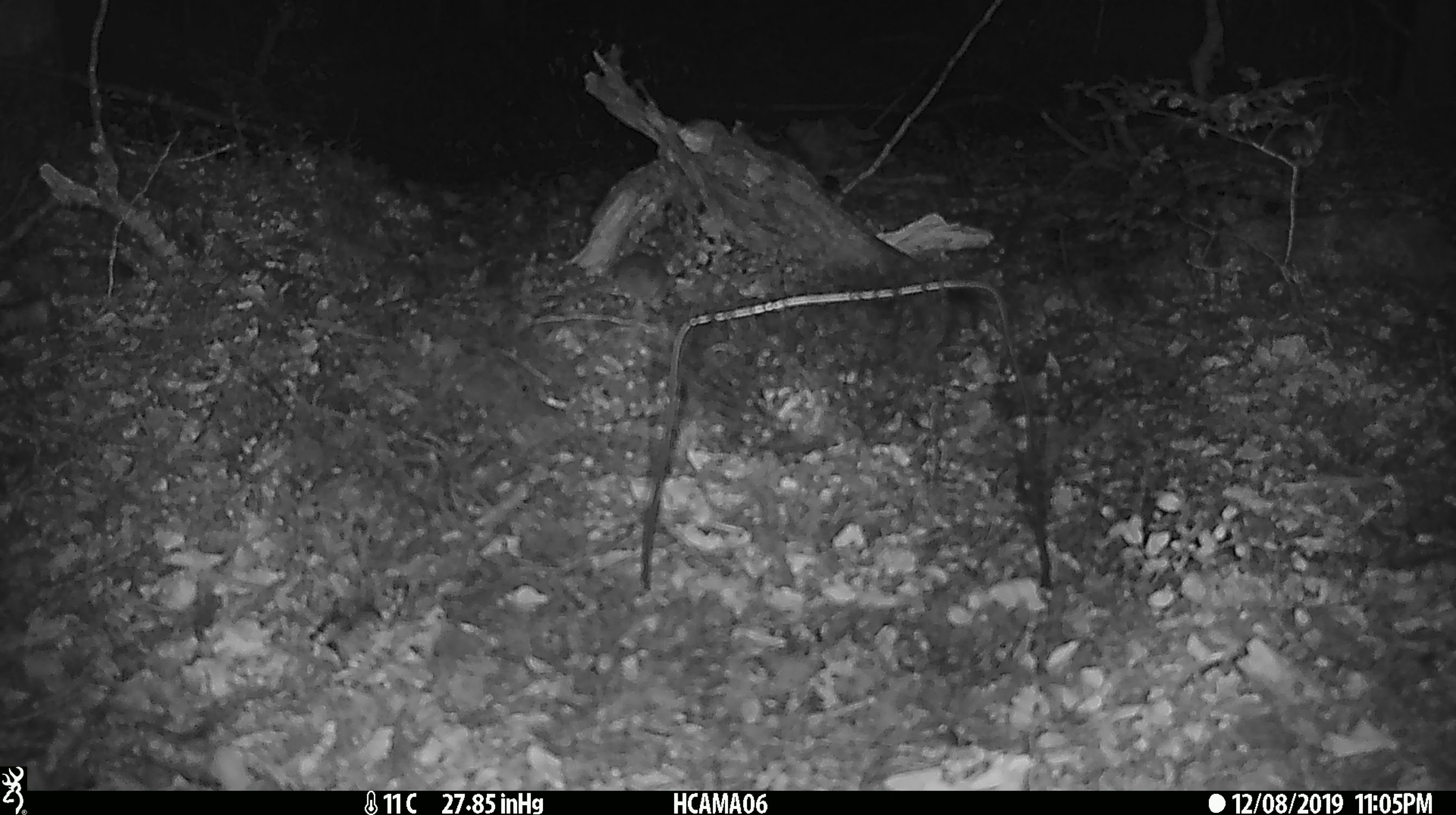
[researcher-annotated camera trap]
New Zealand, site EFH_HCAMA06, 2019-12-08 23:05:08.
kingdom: Animalia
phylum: Chordata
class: Mammalia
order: Rodentia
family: Muridae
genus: Mus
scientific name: Mus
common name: mouse